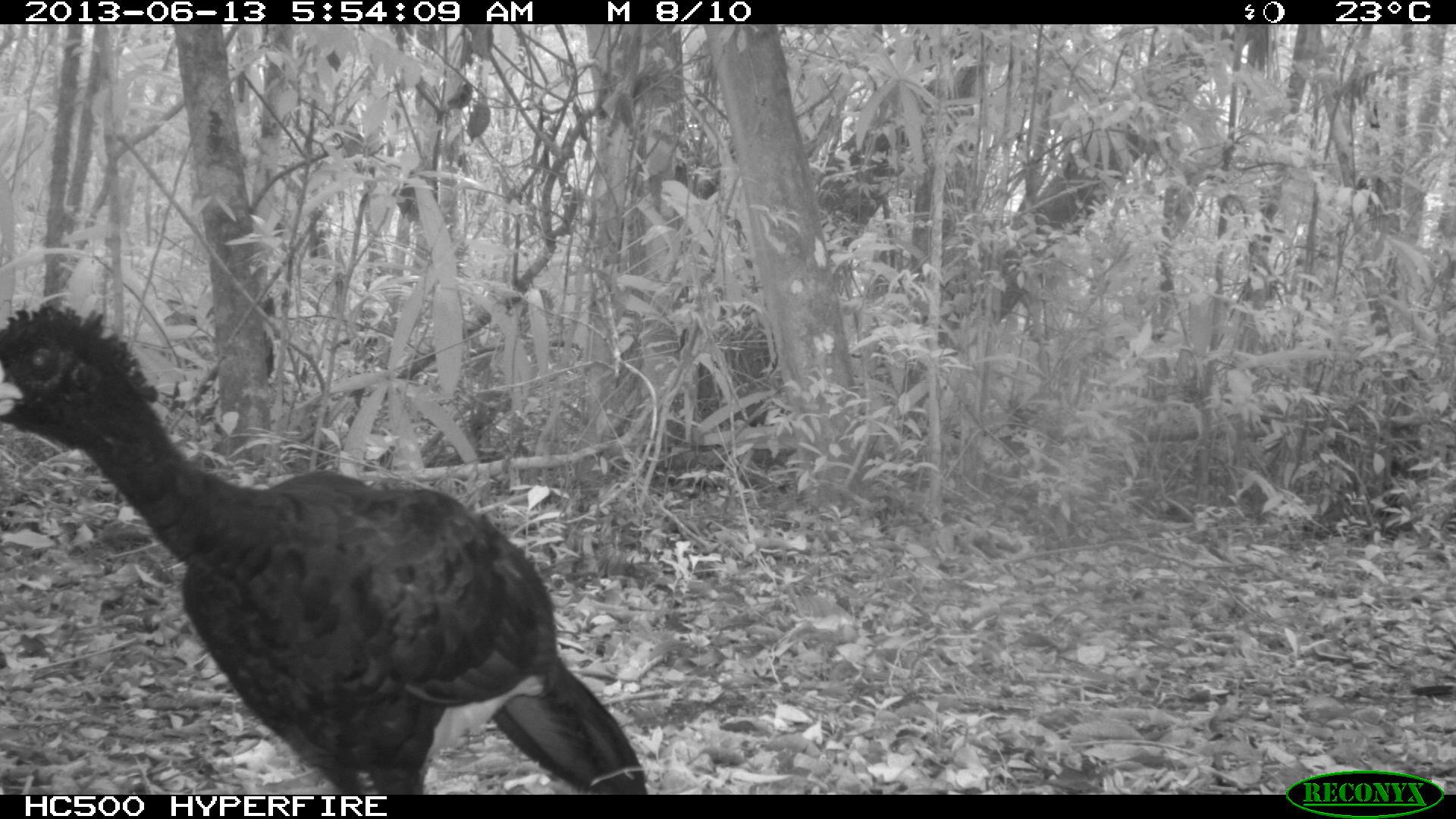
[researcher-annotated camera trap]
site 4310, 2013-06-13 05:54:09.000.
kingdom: Animalia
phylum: Chordata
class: Aves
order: Galliformes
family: Cracidae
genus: Crax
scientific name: Crax rubra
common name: great curassow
Crax rubra (great curassow), count 1, sex male.